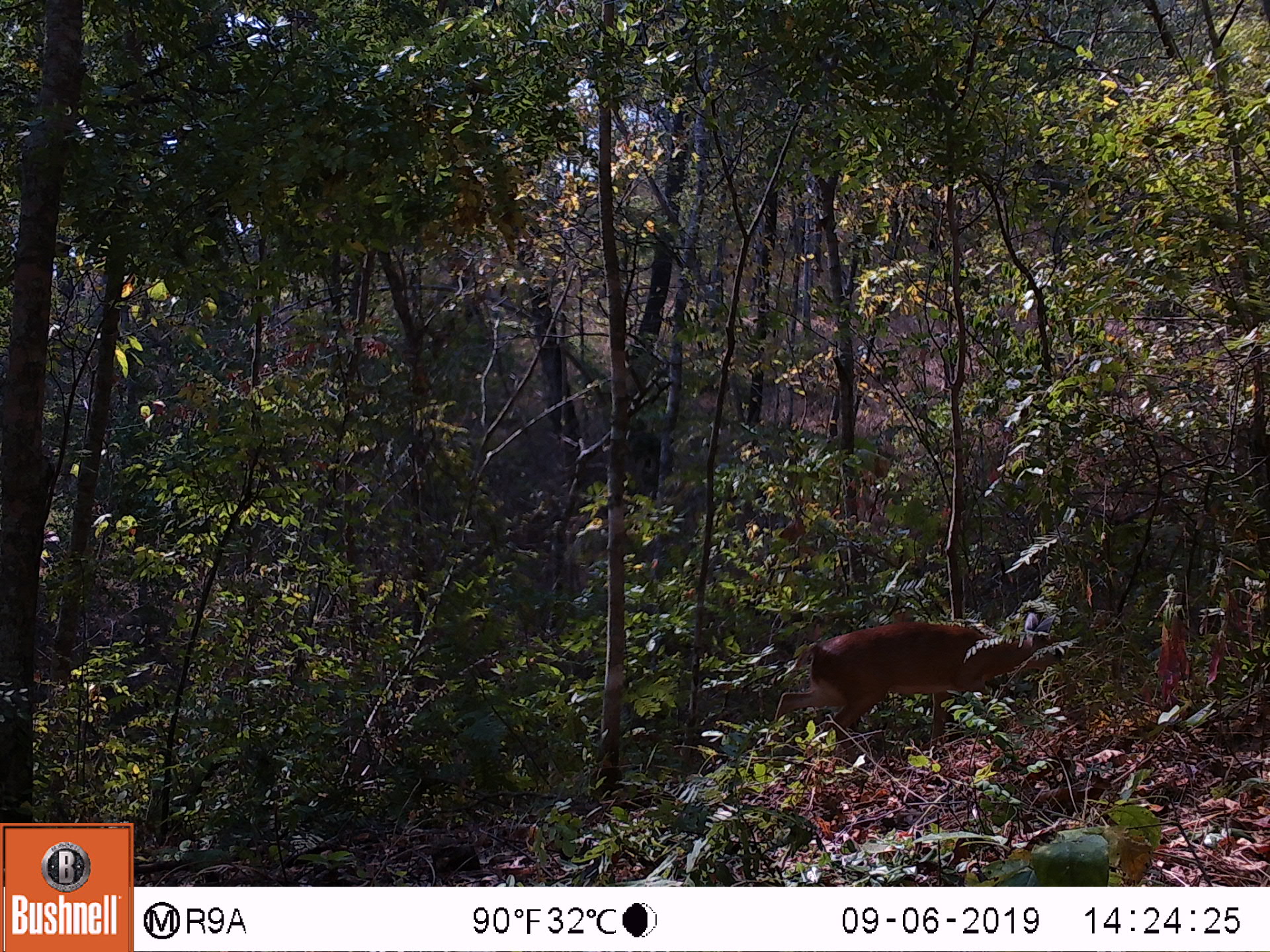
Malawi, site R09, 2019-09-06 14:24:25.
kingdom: Animalia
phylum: Chordata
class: Mammalia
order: Artiodactyla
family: Bovidae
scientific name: Antilopinae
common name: small antelope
Small antelope (Antilopinae), count 1.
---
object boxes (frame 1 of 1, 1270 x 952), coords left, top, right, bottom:
small antelope: 745, 603, 1083, 783